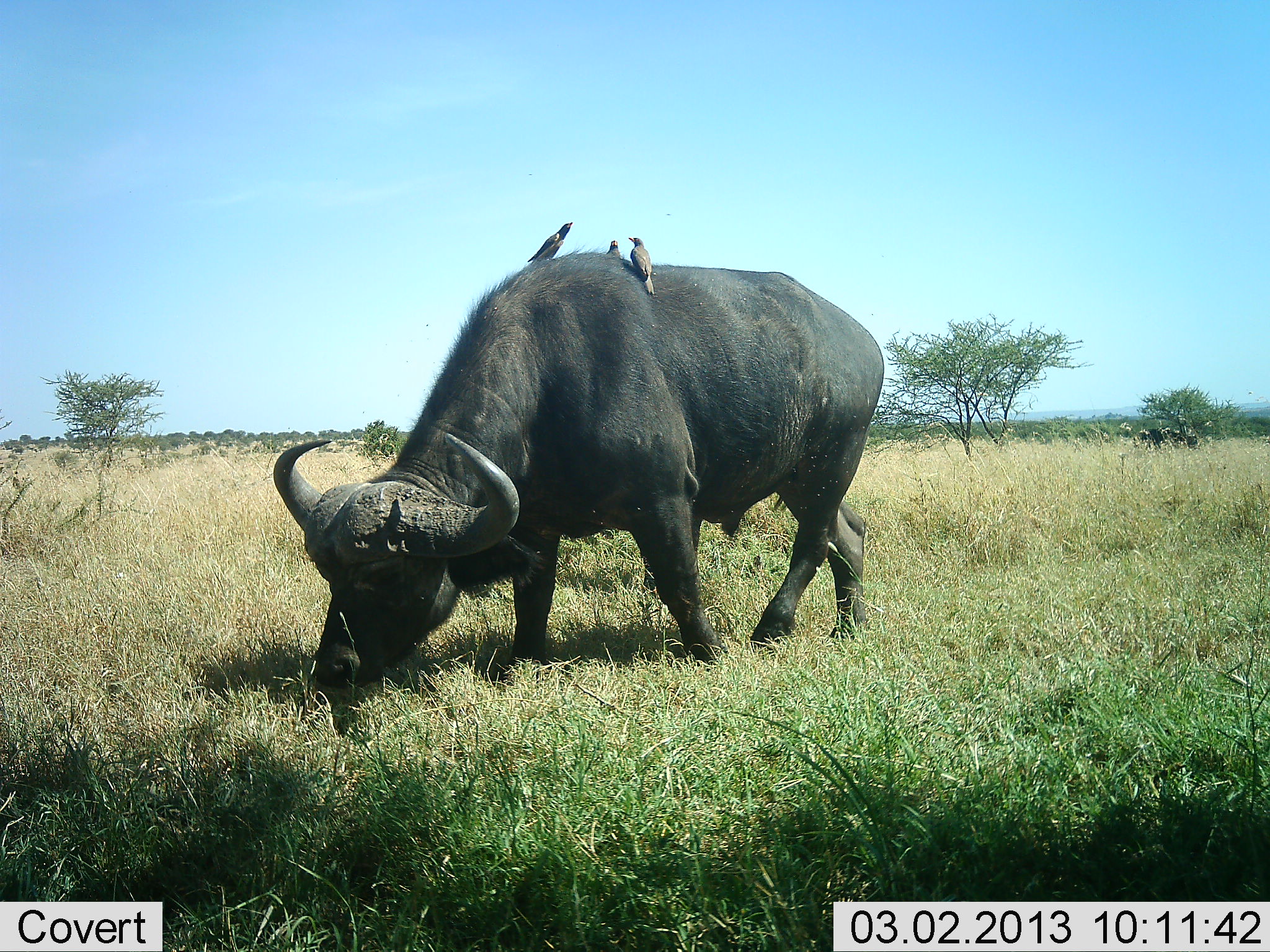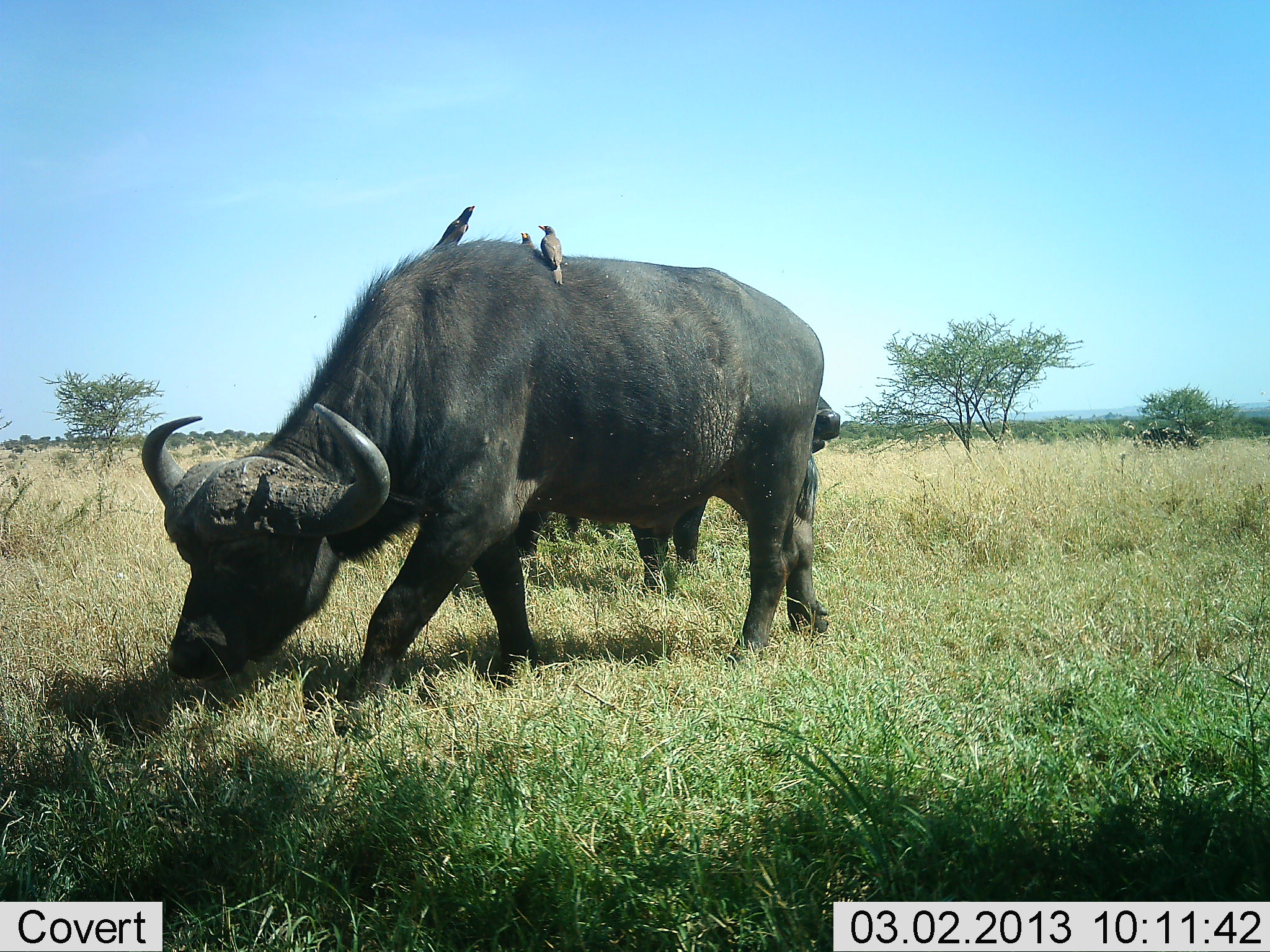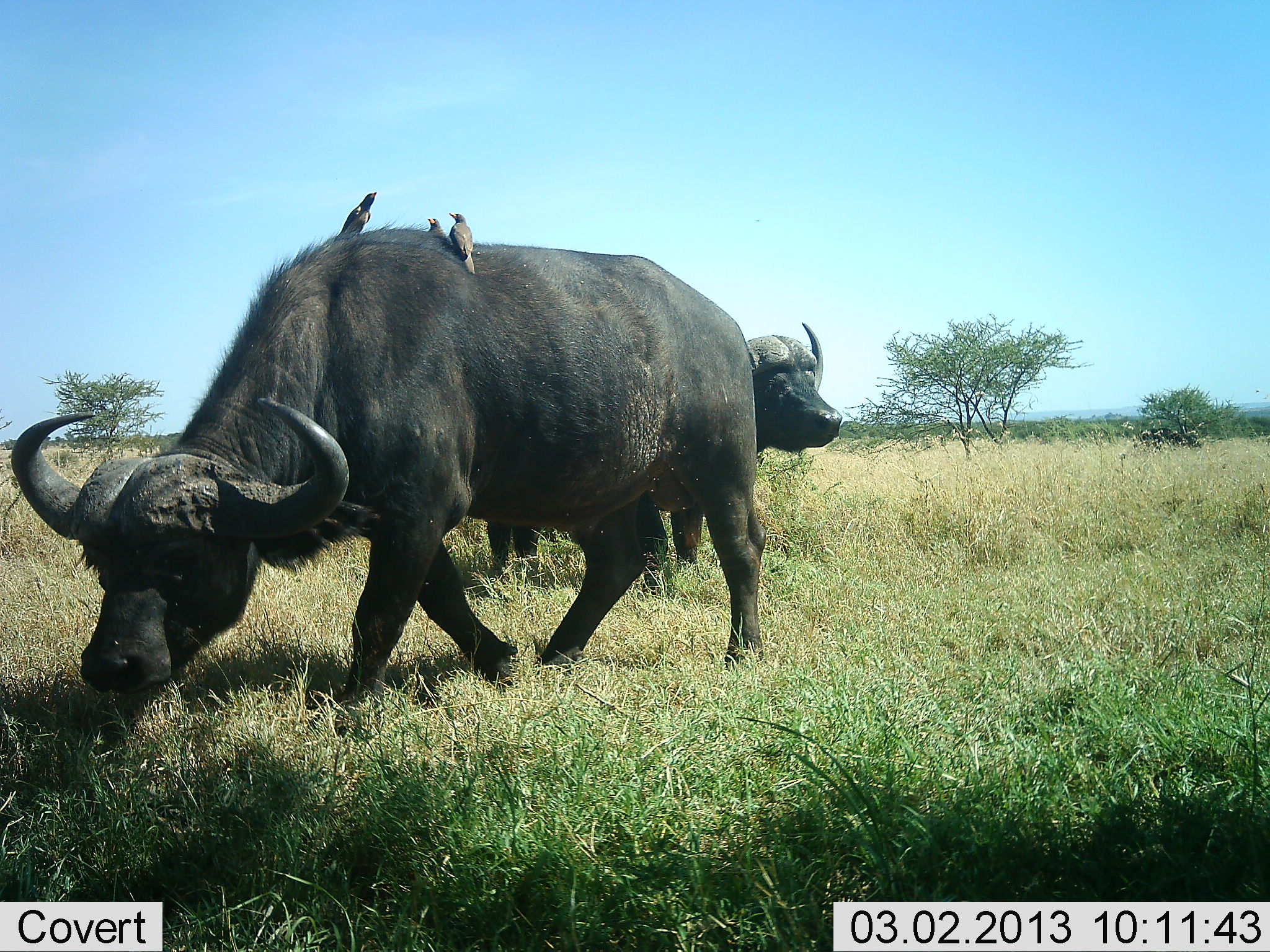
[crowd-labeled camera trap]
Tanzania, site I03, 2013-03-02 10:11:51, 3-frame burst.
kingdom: Animalia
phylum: Chordata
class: Mammalia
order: Artiodactyla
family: Bovidae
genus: Syncerus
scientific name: Syncerus caffer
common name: cape buffalo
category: buffalo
Buffalo (cape buffalo) (Syncerus caffer), count 2. Behavior (volunteer vote fractions): standing 59%, resting 0%, moving 59%, interacting 0%. Young present (vote fraction): 0%. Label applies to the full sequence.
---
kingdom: Animalia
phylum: Chordata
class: Aves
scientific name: Aves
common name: bird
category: otherbird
Otherbird (bird) (Aves), count 3. Behavior (volunteer vote fractions): standing 48%, resting 44%, moving 0%, interacting 16%. Young present (vote fraction): 0%. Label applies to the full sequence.